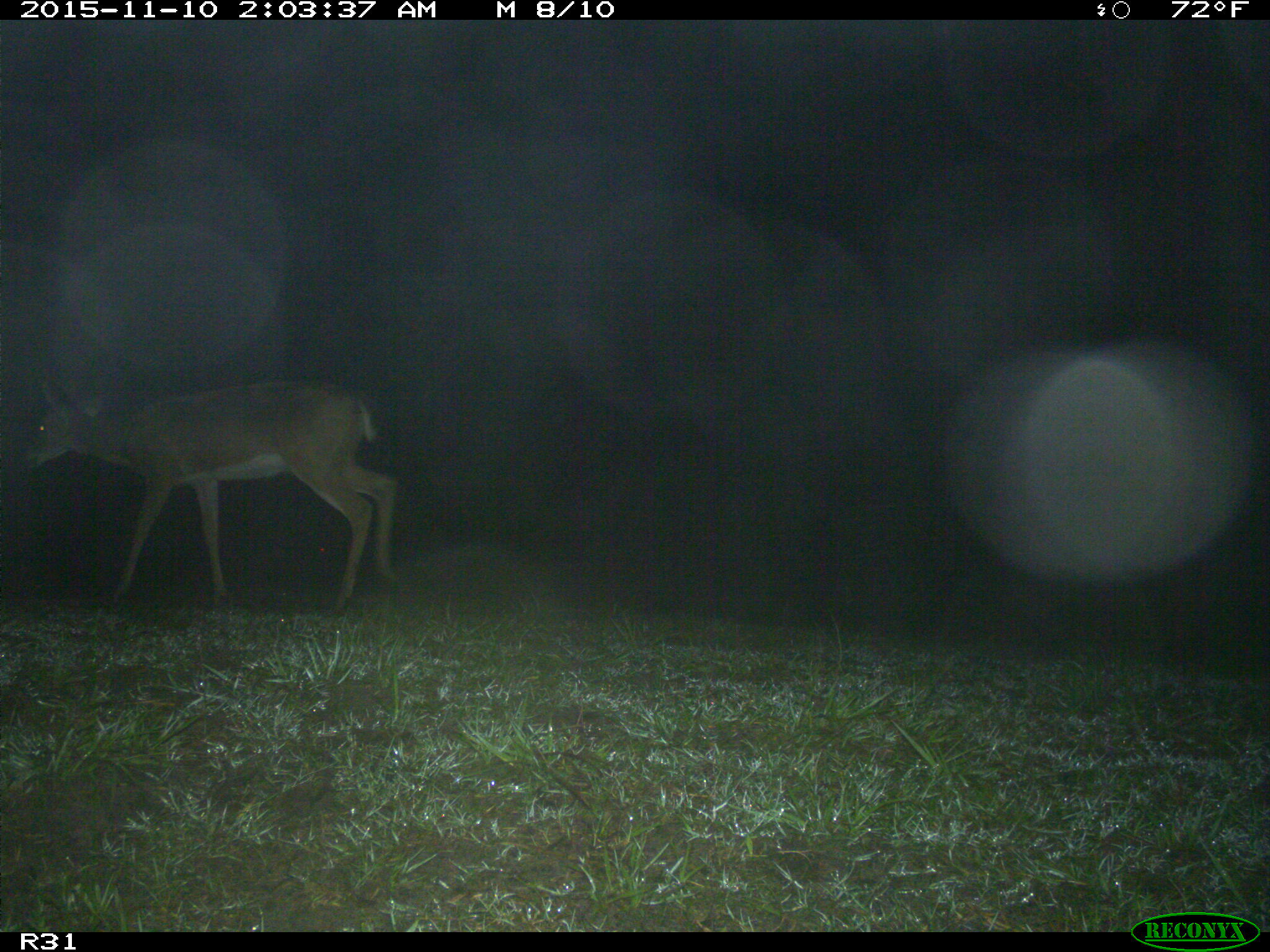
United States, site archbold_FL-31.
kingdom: Animalia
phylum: Chordata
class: Mammalia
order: Artiodactyla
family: Cervidae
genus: Odocoileus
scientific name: Odocoileus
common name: deer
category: unidentified deer